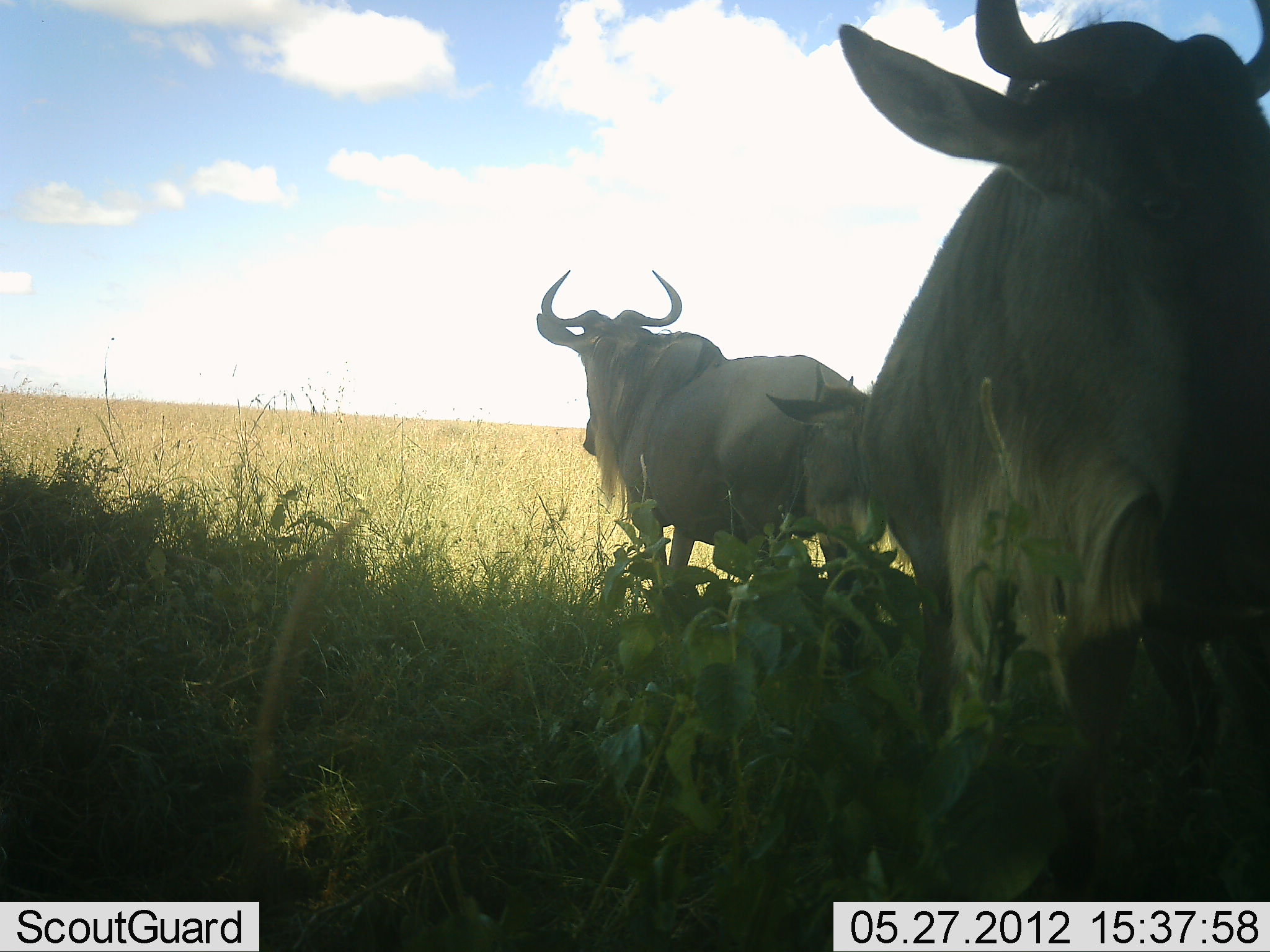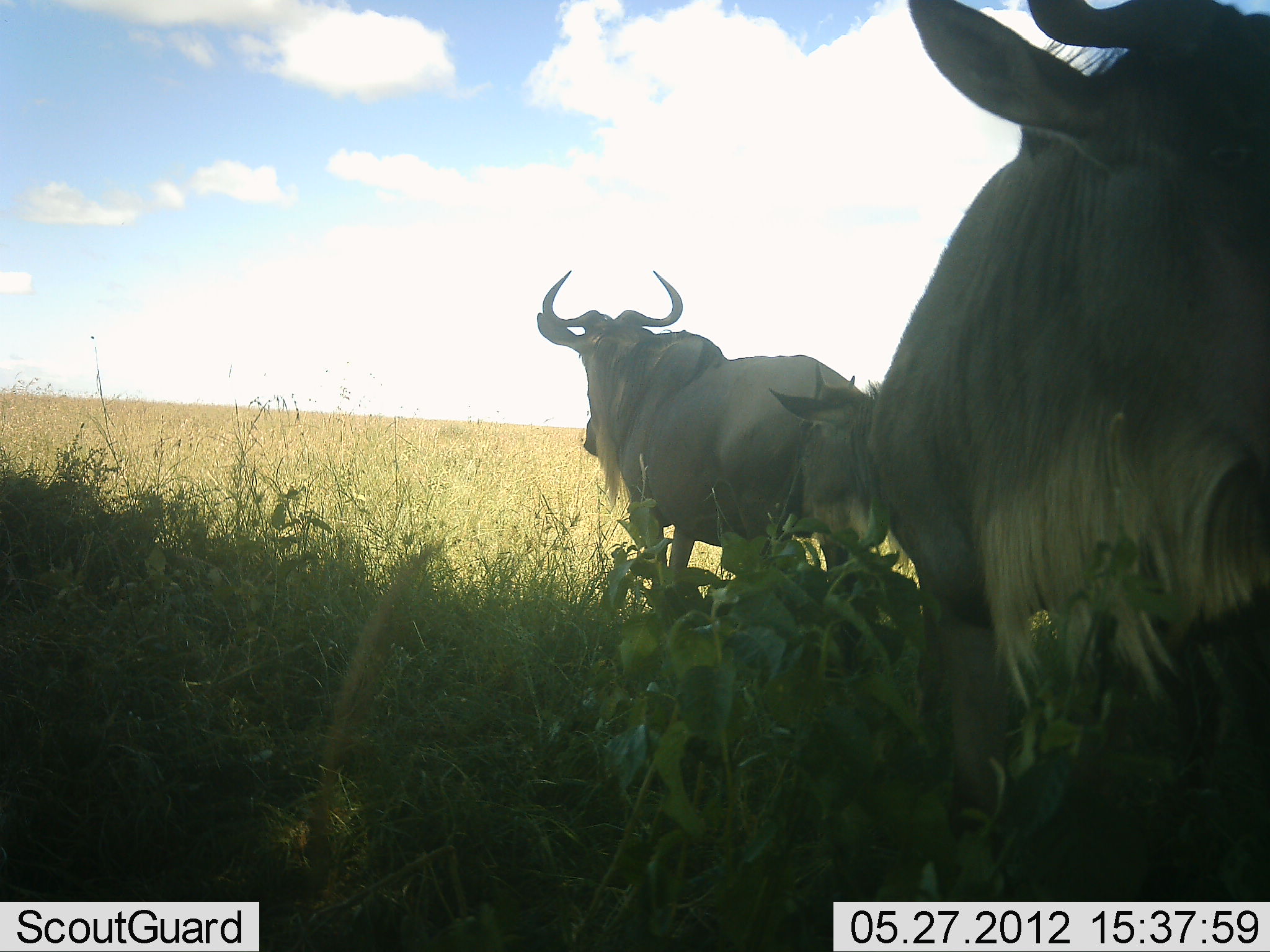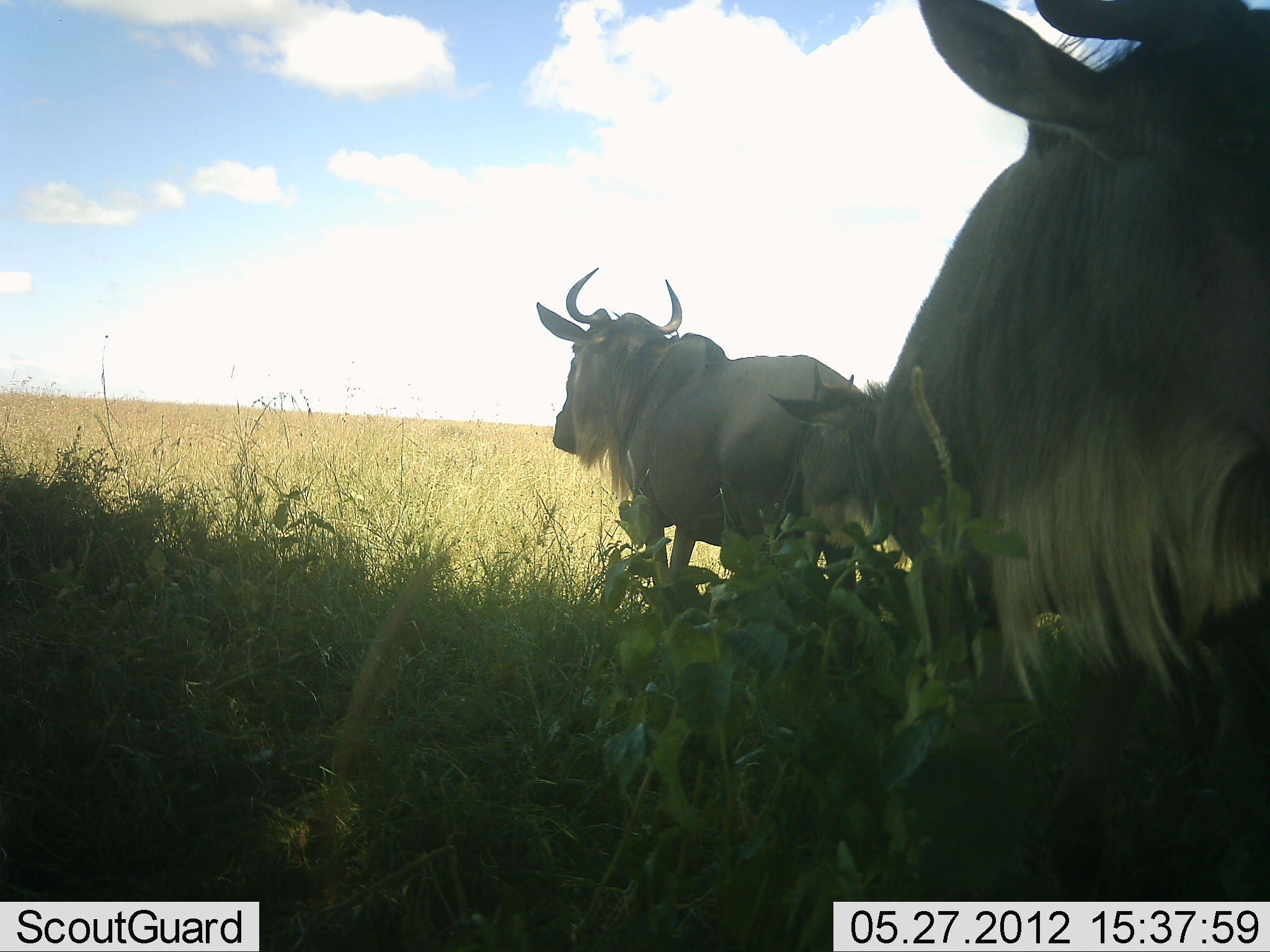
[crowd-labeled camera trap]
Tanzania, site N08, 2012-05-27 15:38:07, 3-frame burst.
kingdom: Animalia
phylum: Chordata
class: Mammalia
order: Artiodactyla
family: Bovidae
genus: Connochaetes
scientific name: Connochaetes taurinus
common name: blue wildebeest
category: wildebeest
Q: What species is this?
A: Wildebeest (blue wildebeest) (Connochaetes taurinus).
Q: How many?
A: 3.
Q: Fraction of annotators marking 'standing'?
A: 92%.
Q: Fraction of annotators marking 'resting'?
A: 0%.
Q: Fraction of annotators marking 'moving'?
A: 17%.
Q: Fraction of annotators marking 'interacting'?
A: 0%.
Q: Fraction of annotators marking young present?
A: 33%.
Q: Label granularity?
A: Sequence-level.